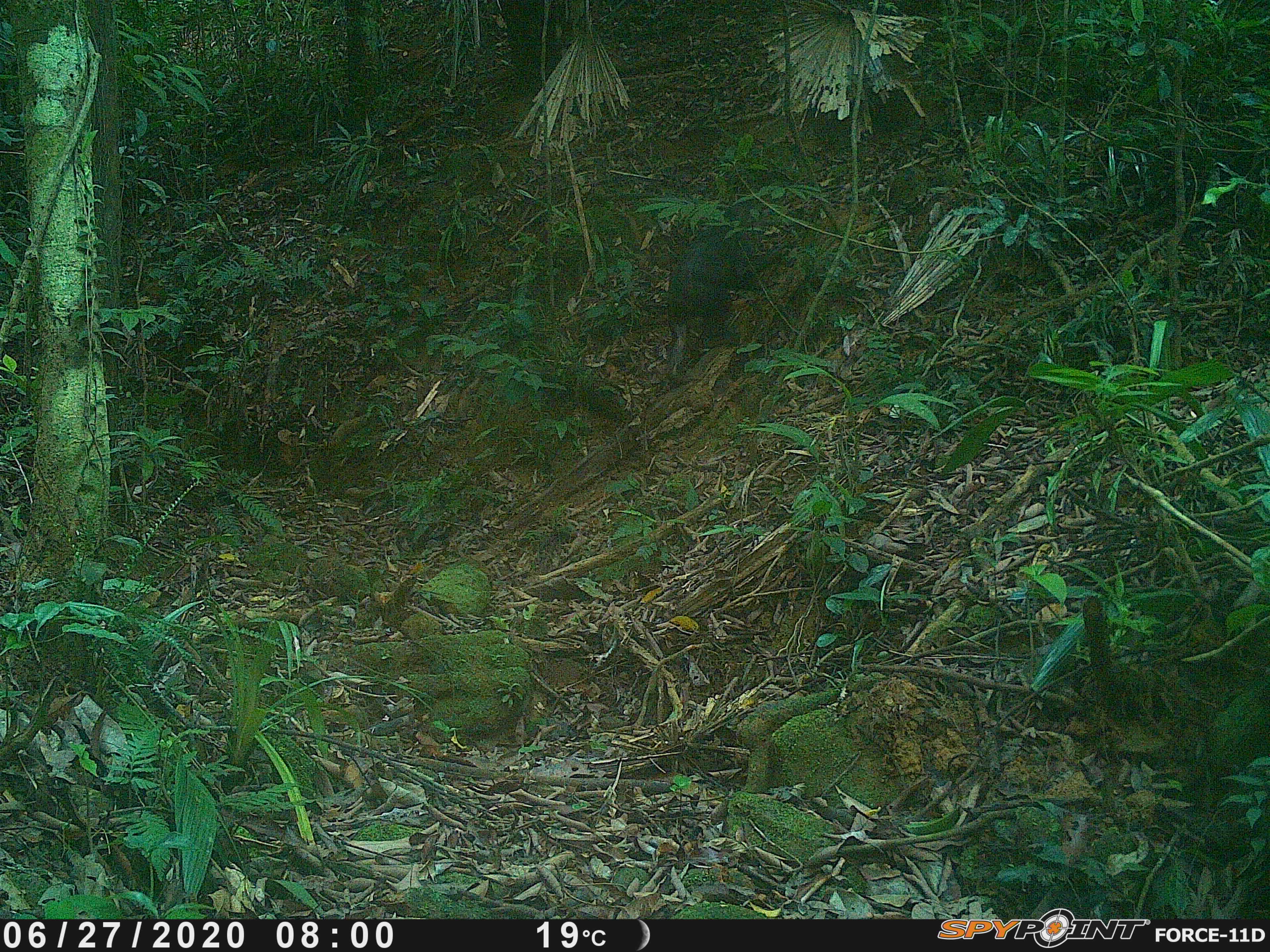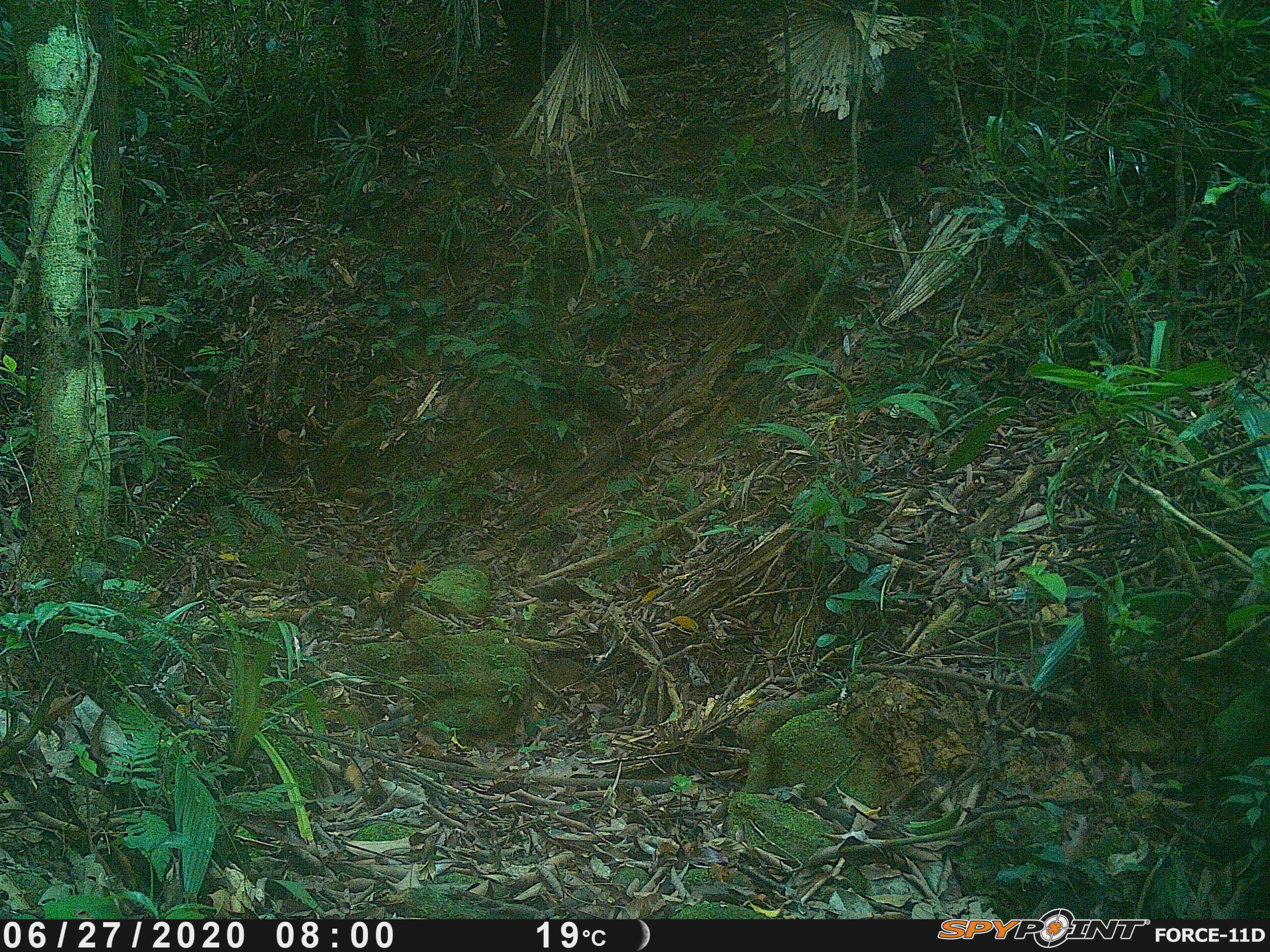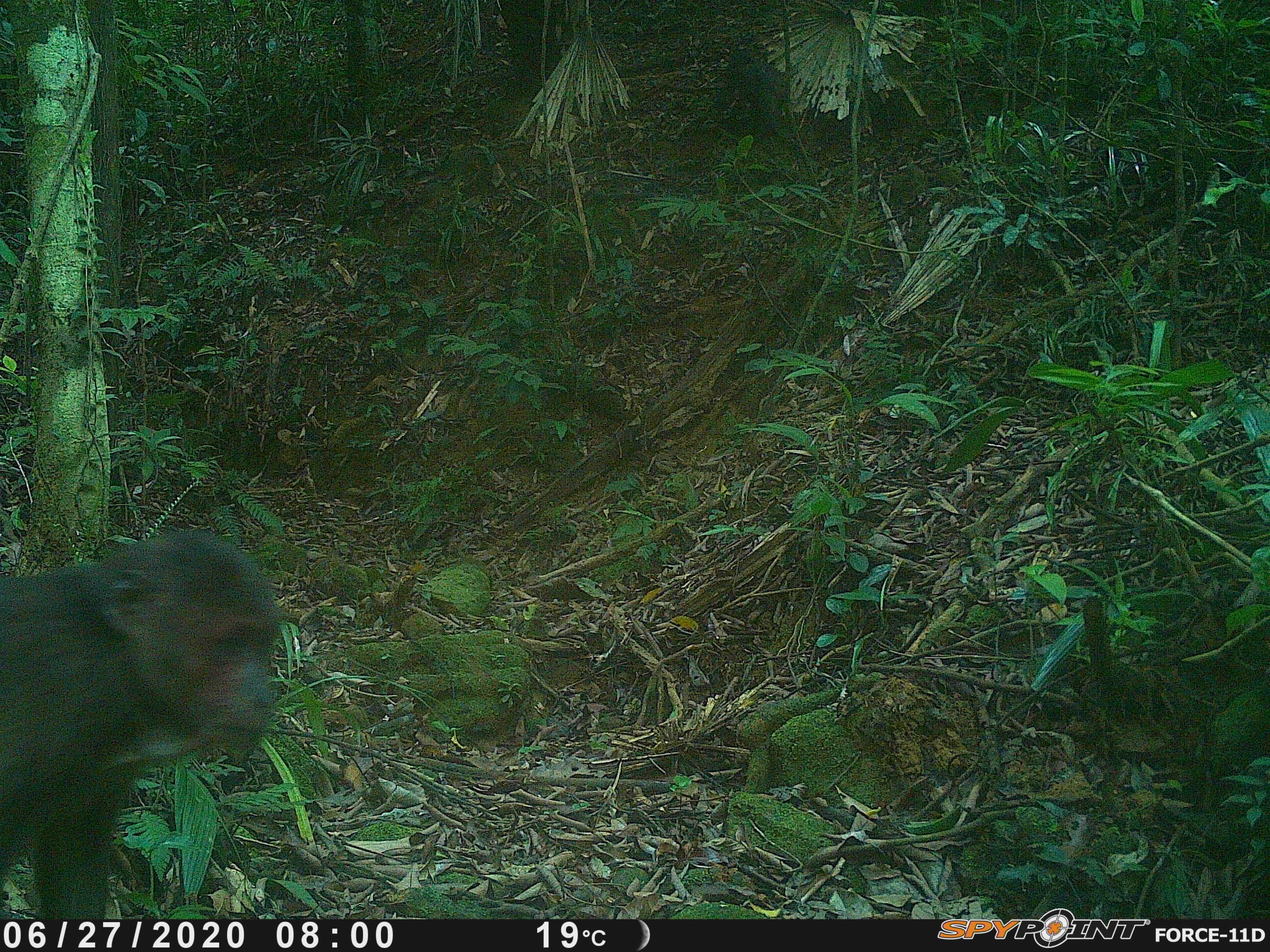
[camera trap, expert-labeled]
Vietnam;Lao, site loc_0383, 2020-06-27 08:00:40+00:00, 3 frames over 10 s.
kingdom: Animalia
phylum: Chordata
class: Mammalia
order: Primates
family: Cercopithecidae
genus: Macaca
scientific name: Macaca arctoides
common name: stump-tailed macaque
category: stump tailed macaque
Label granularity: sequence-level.